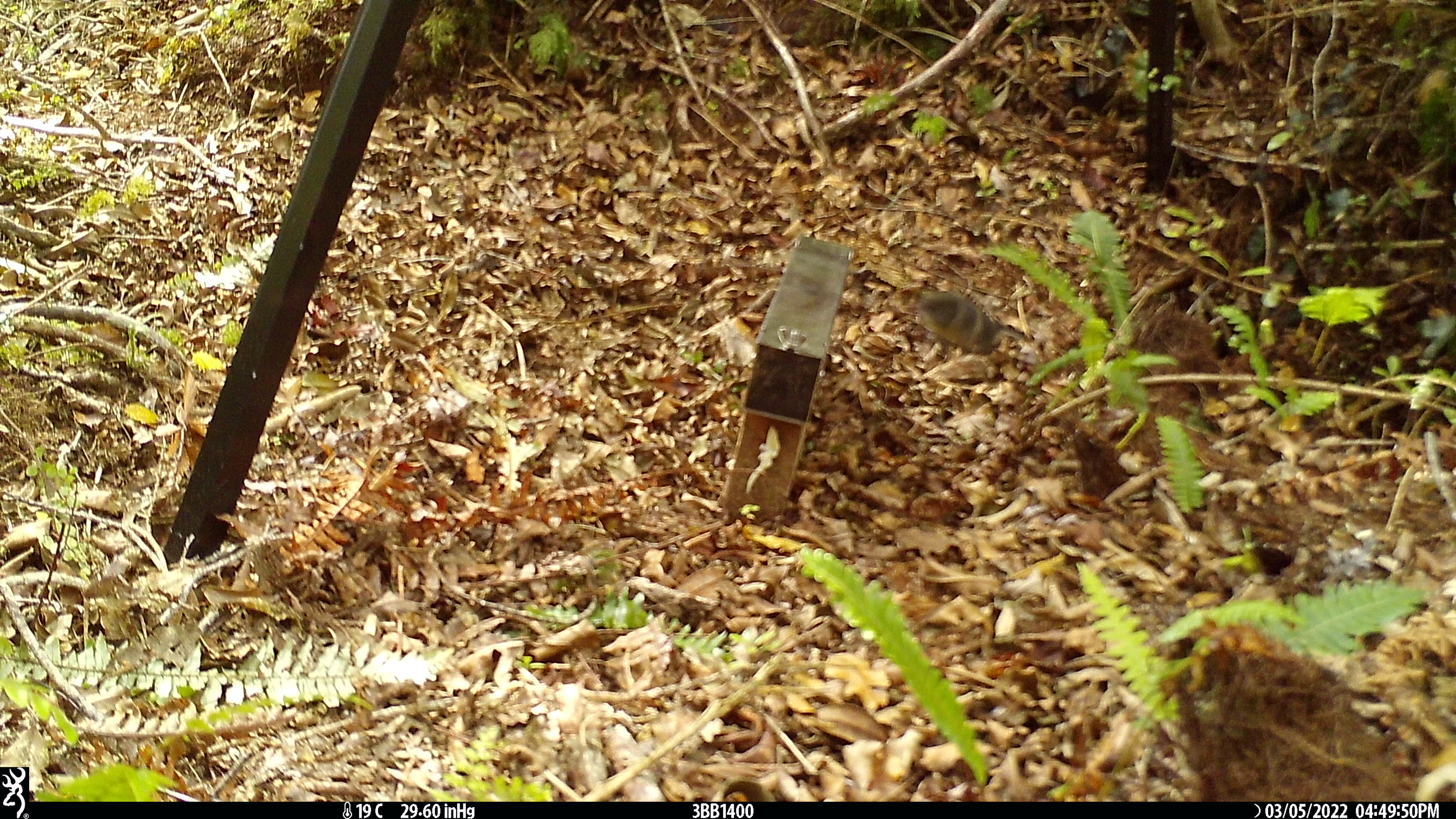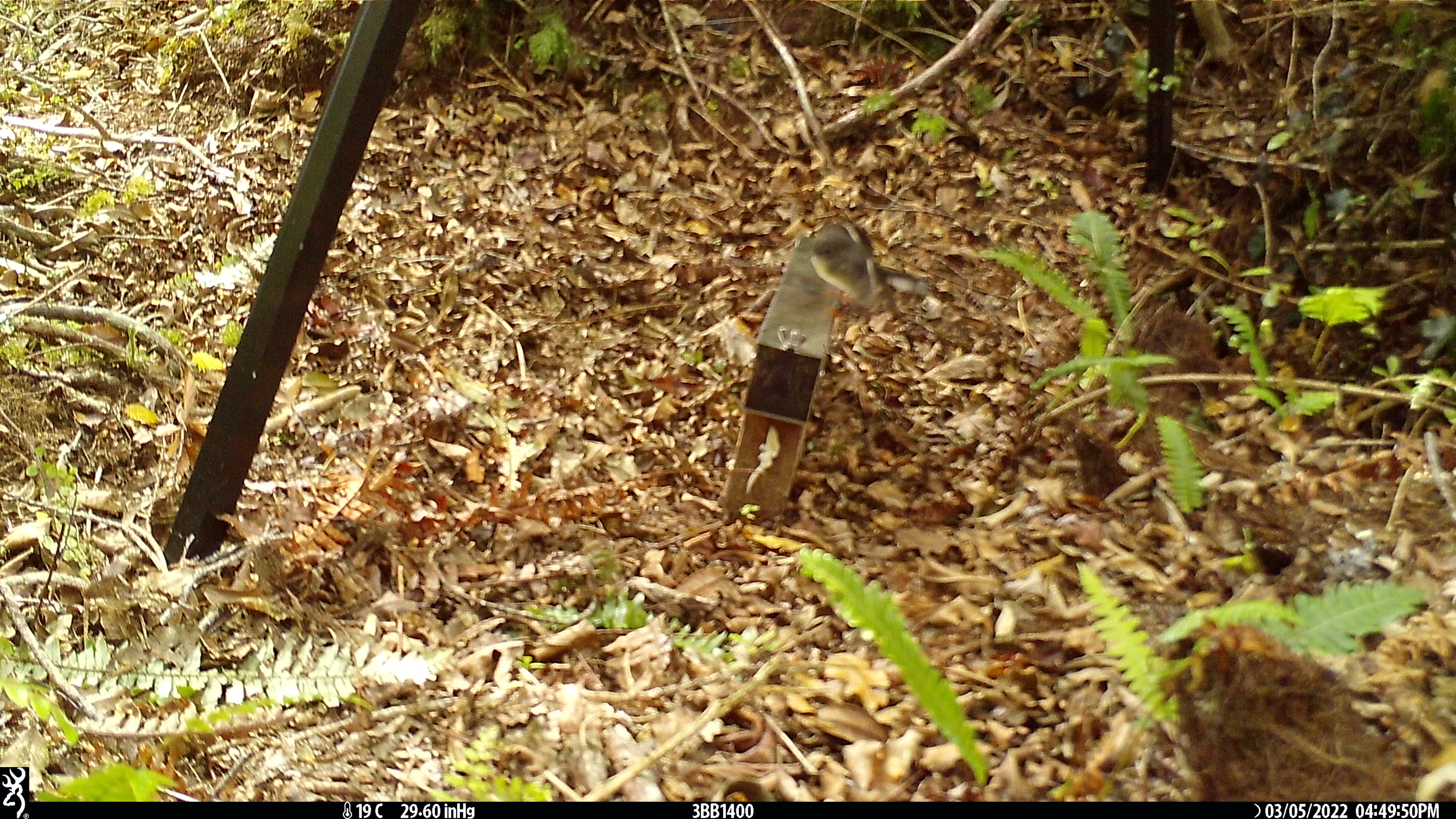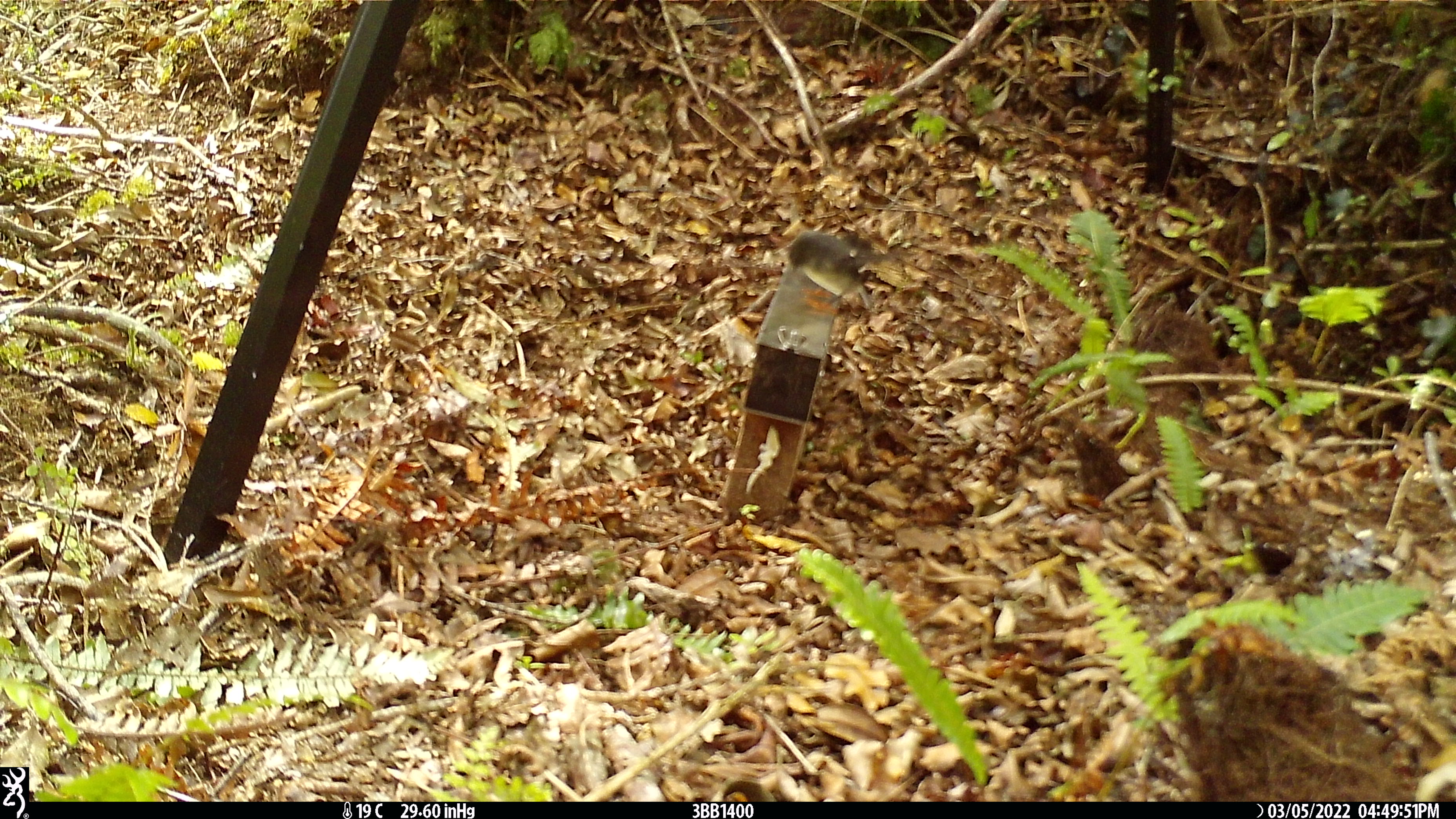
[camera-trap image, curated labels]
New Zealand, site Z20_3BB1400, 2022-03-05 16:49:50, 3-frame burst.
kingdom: Animalia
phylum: Chordata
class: Aves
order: Passeriformes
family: Petroicidae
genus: Petroica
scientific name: Petroica macrocephala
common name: tomtit